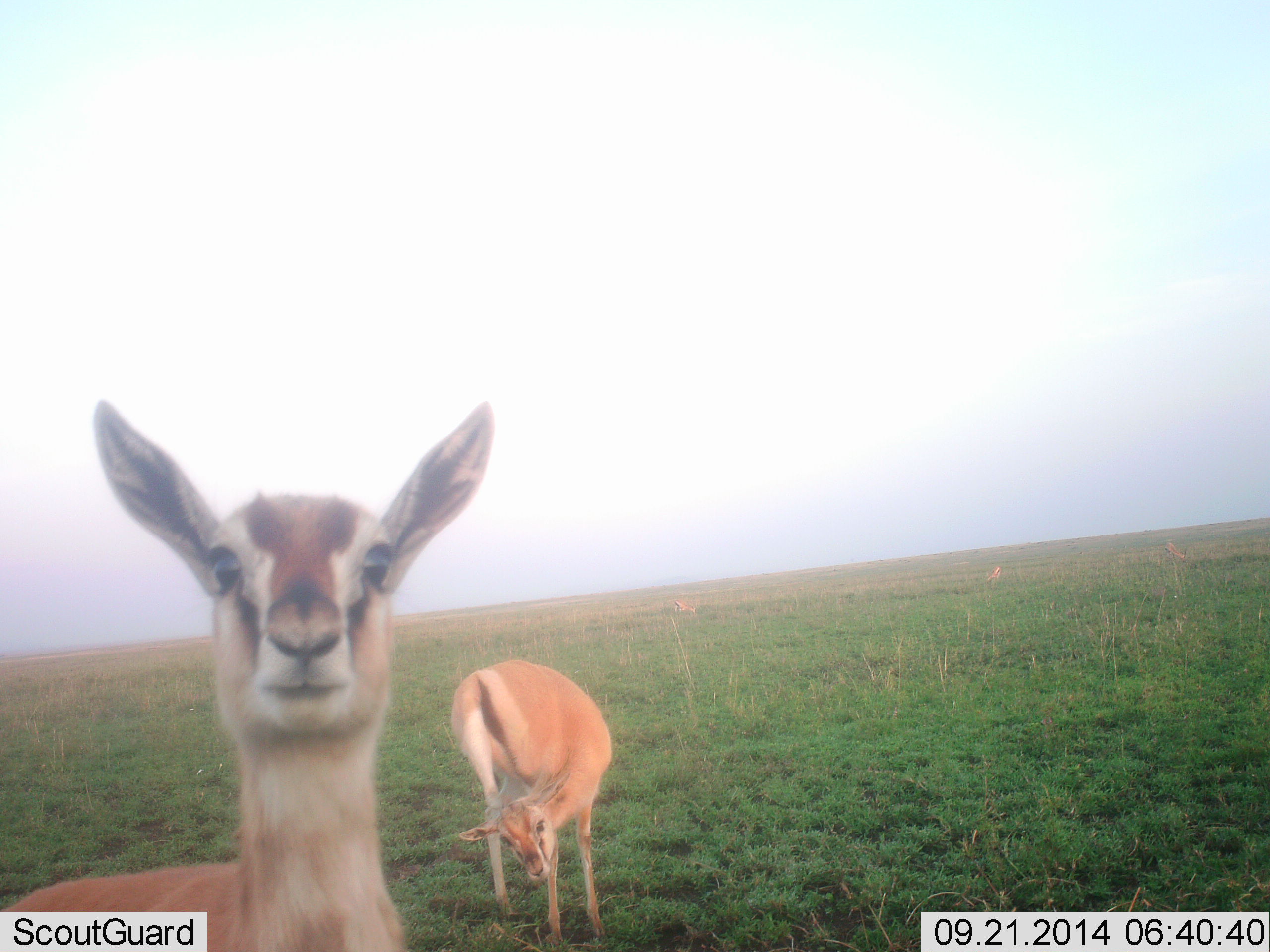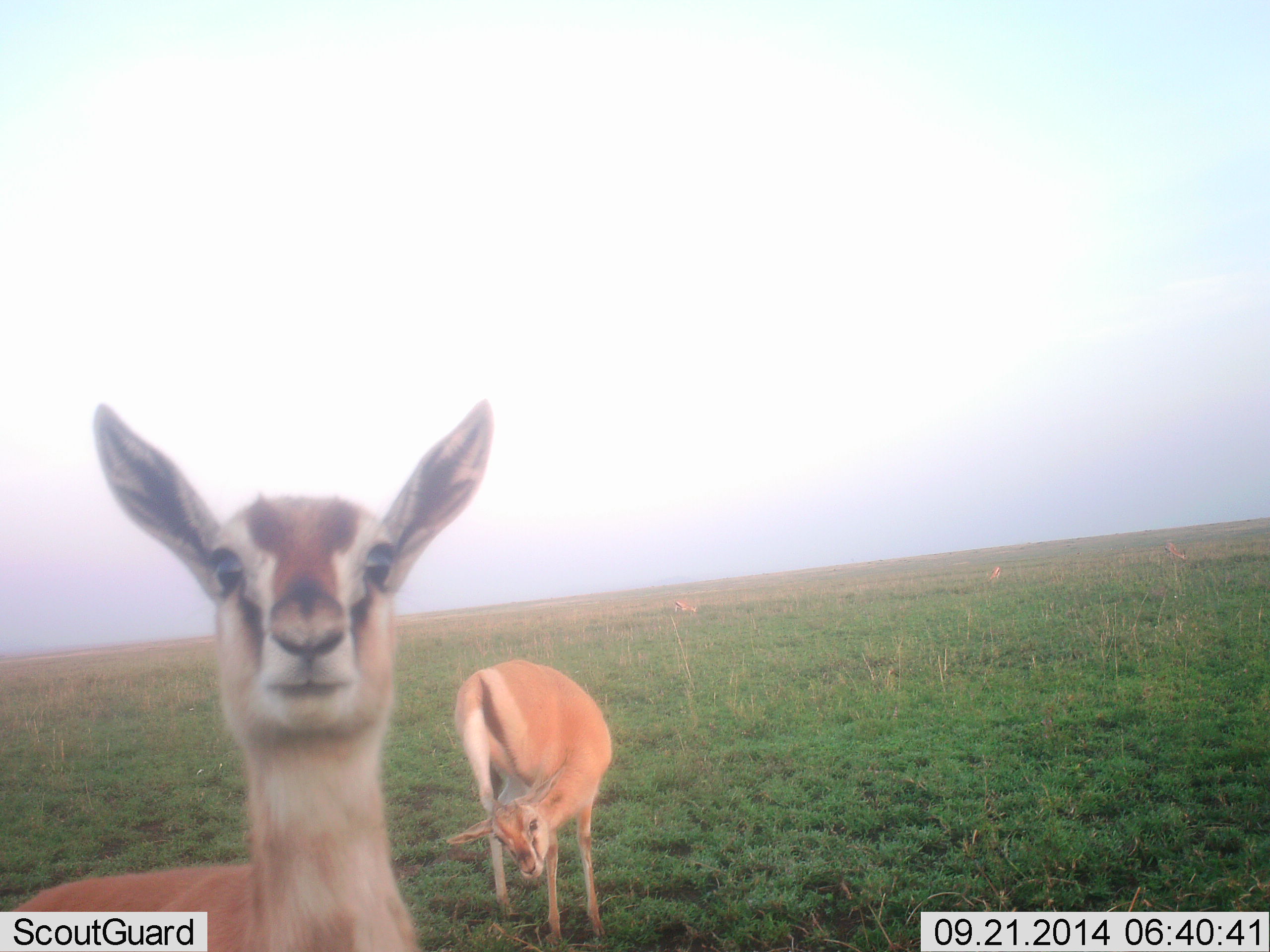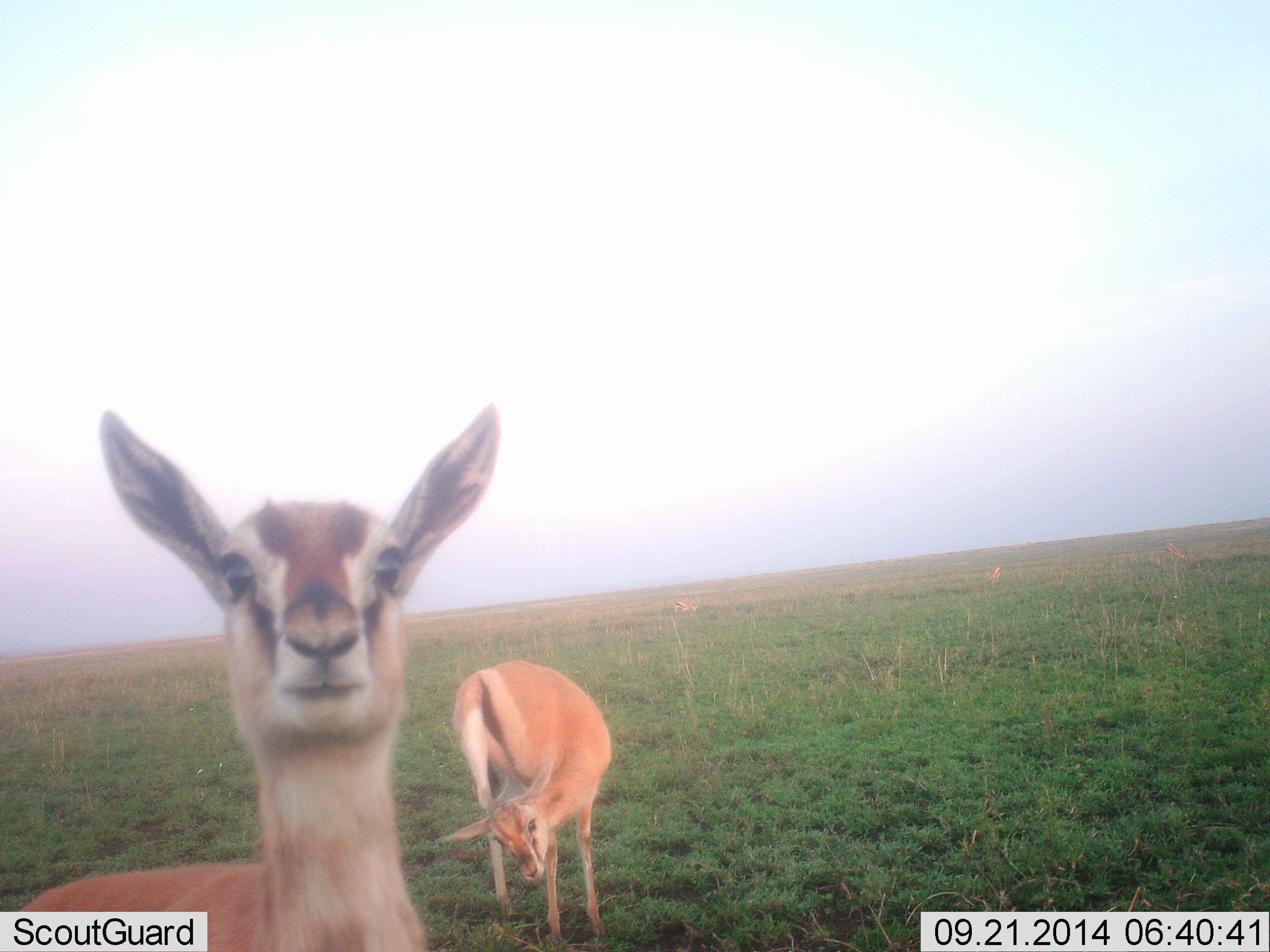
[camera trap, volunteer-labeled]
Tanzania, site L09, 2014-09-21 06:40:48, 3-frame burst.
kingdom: Animalia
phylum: Chordata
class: Mammalia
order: Artiodactyla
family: Bovidae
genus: Eudorcas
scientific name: Eudorcas thomsonii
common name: thomson's gazelle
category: gazellethomsons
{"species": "gazellethomsons (thomson's gazelle) (Eudorcas thomsonii)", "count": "2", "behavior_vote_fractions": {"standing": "100%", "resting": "10%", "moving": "20%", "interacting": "10%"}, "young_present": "0%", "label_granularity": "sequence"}